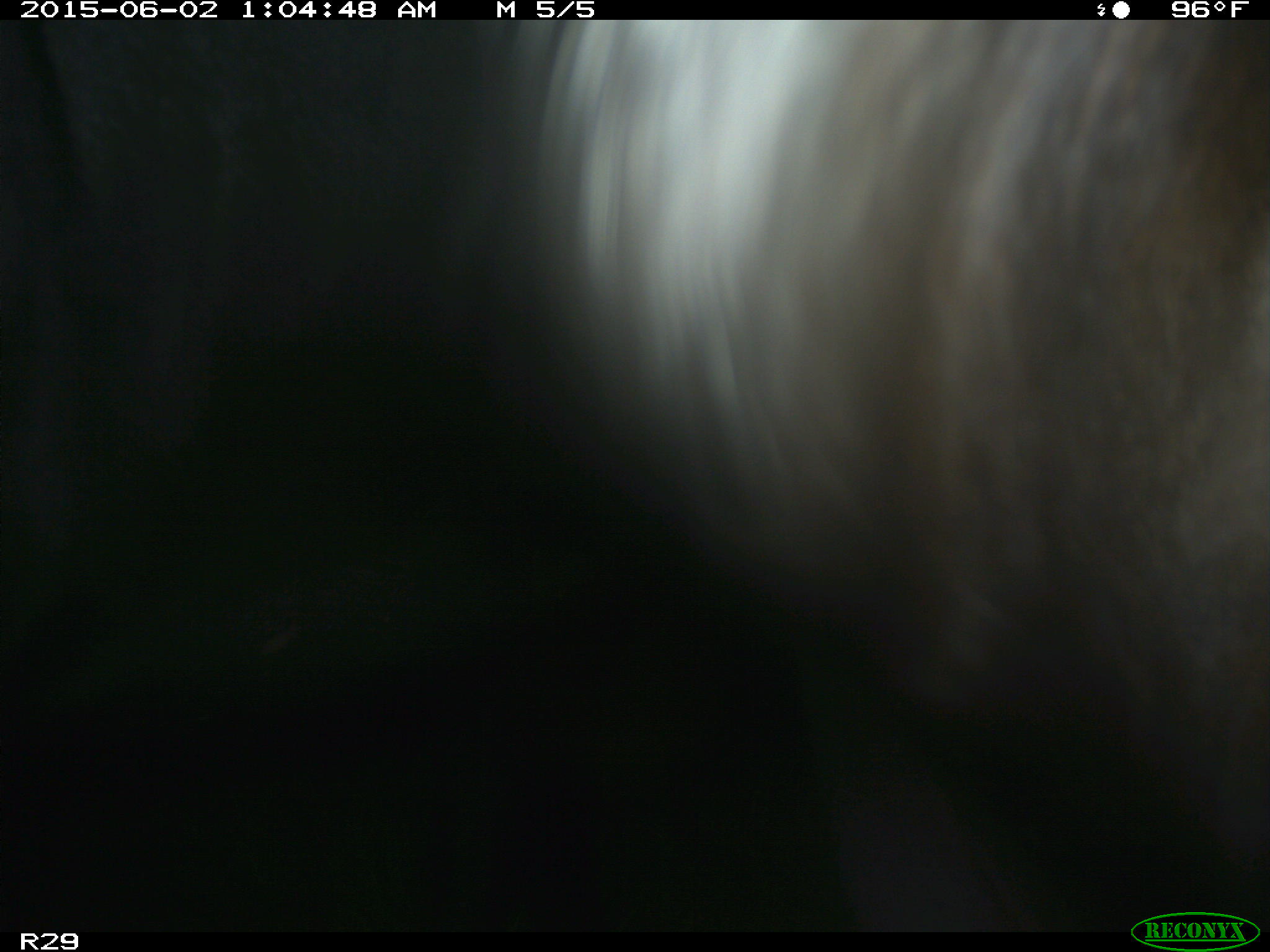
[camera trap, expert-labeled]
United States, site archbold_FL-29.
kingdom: Animalia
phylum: Chordata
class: Mammalia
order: Artiodactyla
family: Bovidae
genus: Bos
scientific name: Bos taurus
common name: domestic cow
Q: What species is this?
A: Bos taurus (domestic cow).